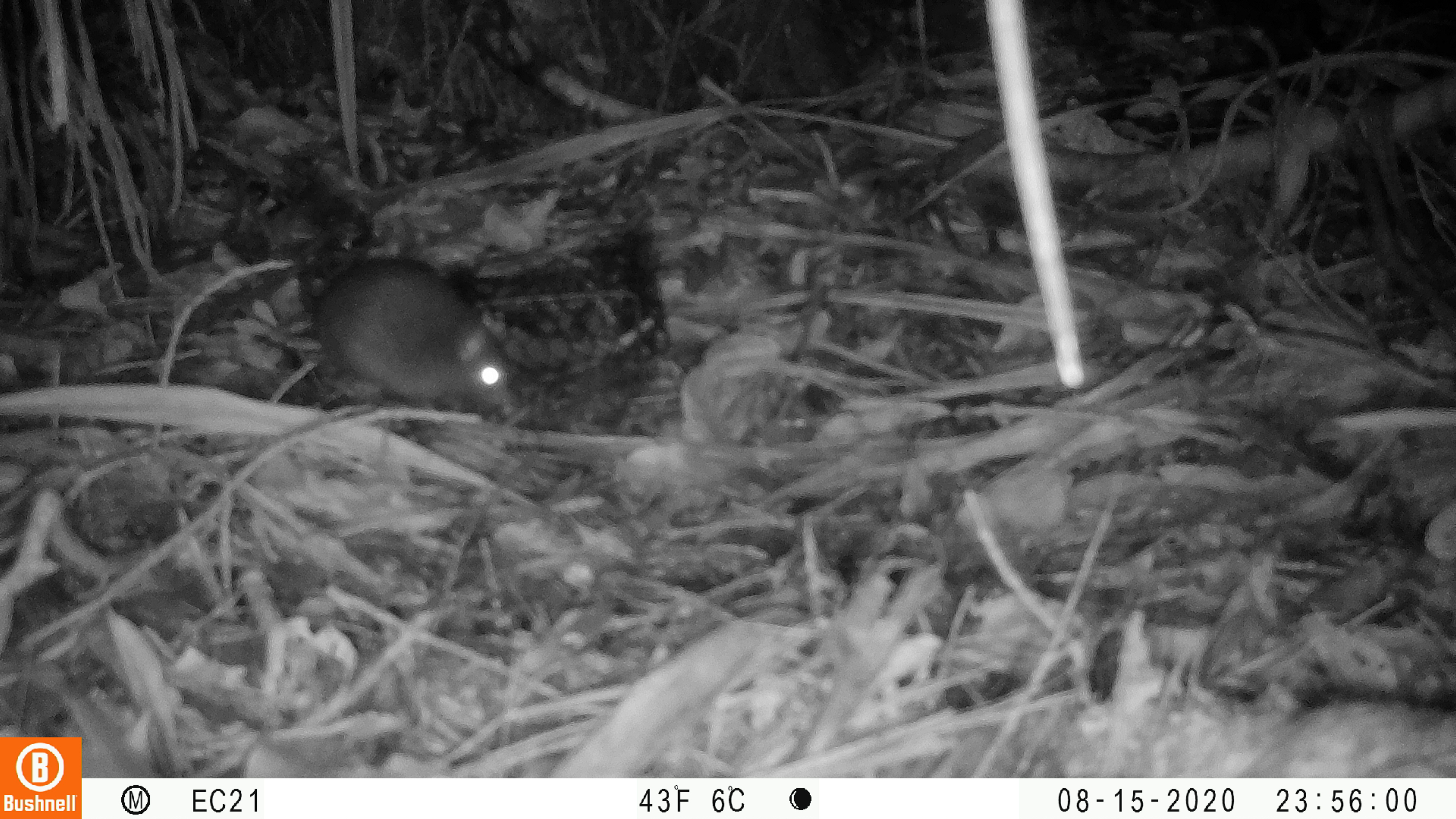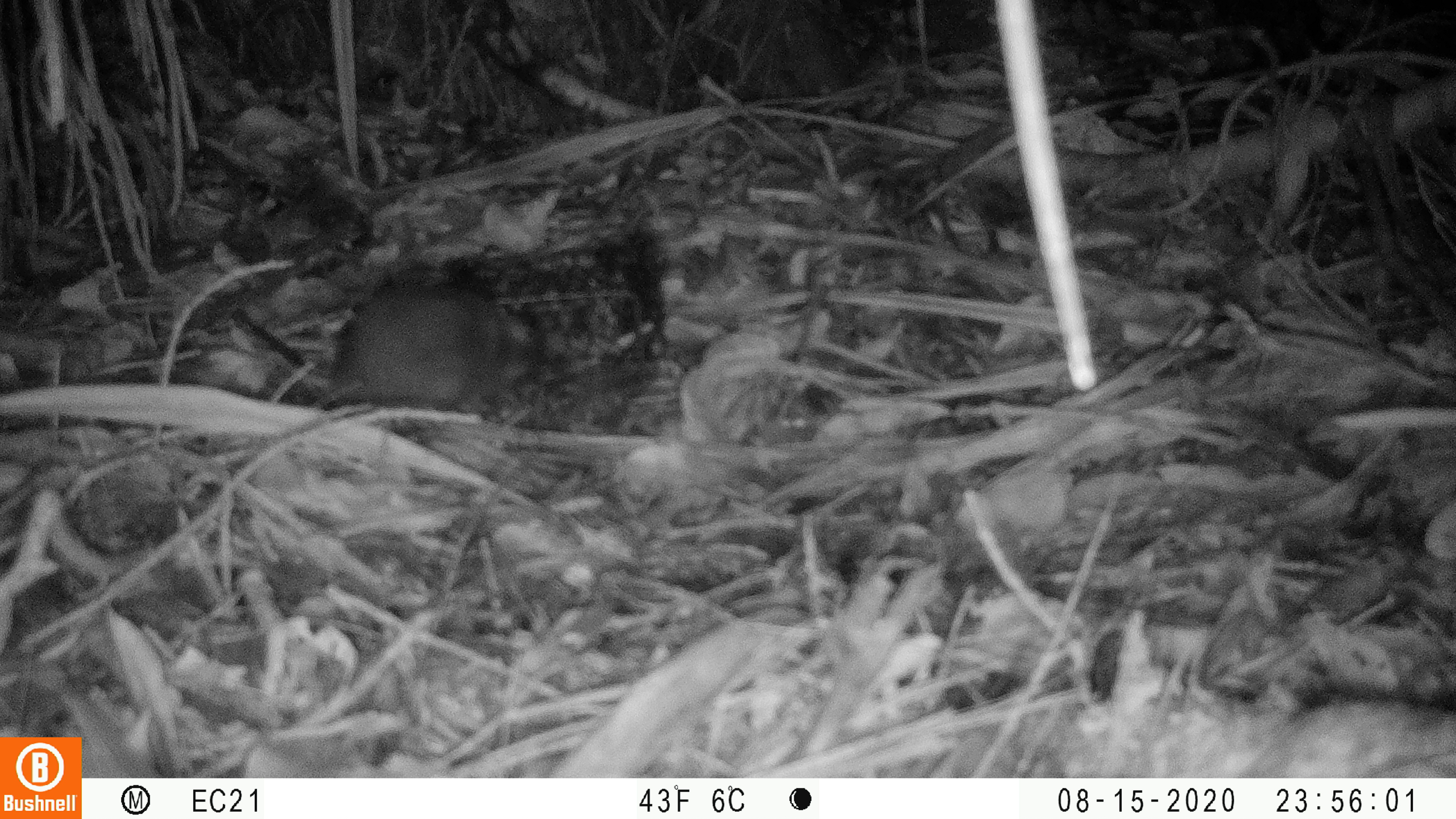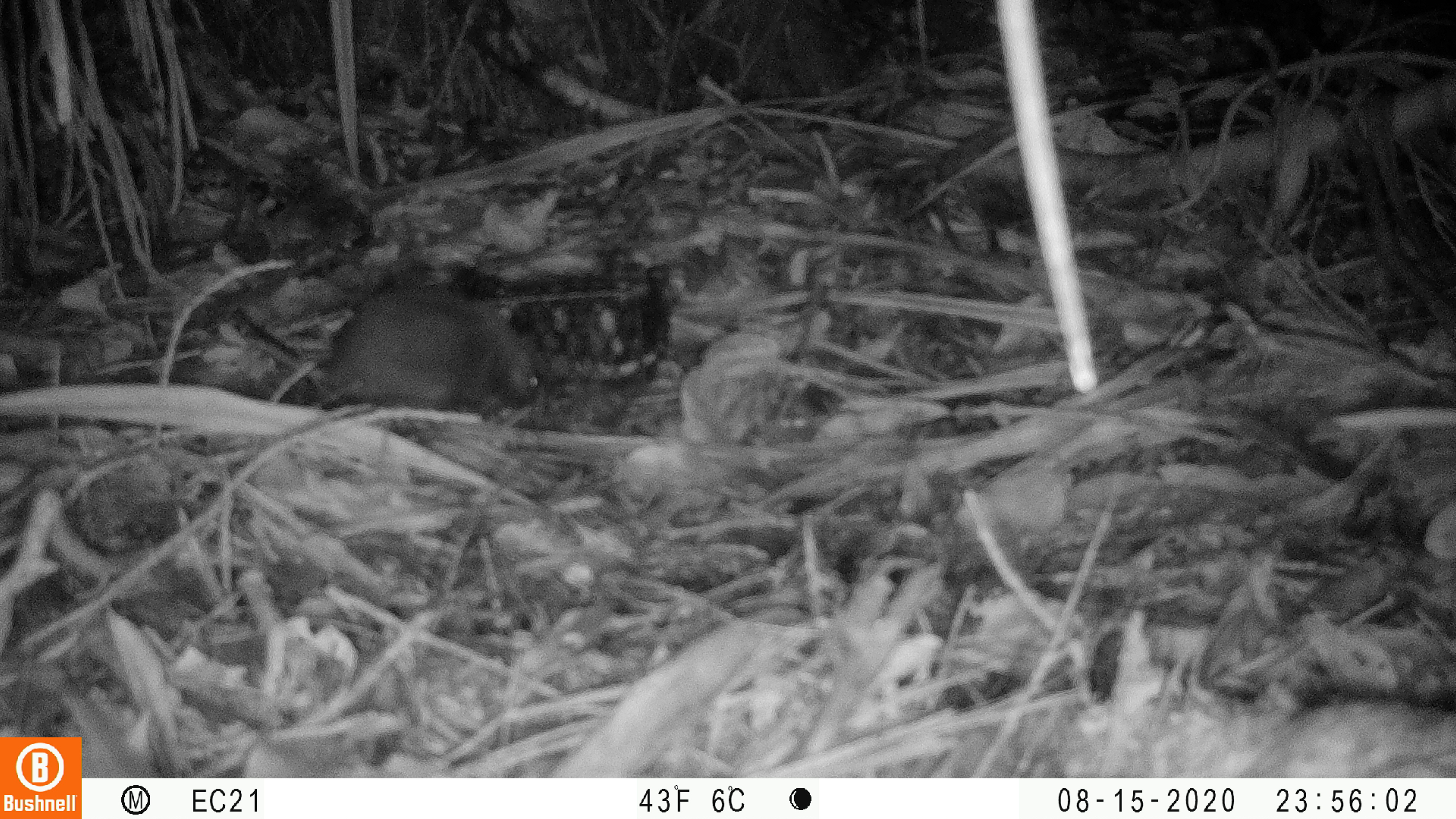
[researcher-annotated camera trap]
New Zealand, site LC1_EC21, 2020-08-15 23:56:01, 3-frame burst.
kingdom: Animalia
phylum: Chordata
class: Mammalia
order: Rodentia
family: Muridae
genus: Rattus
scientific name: Rattus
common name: rat